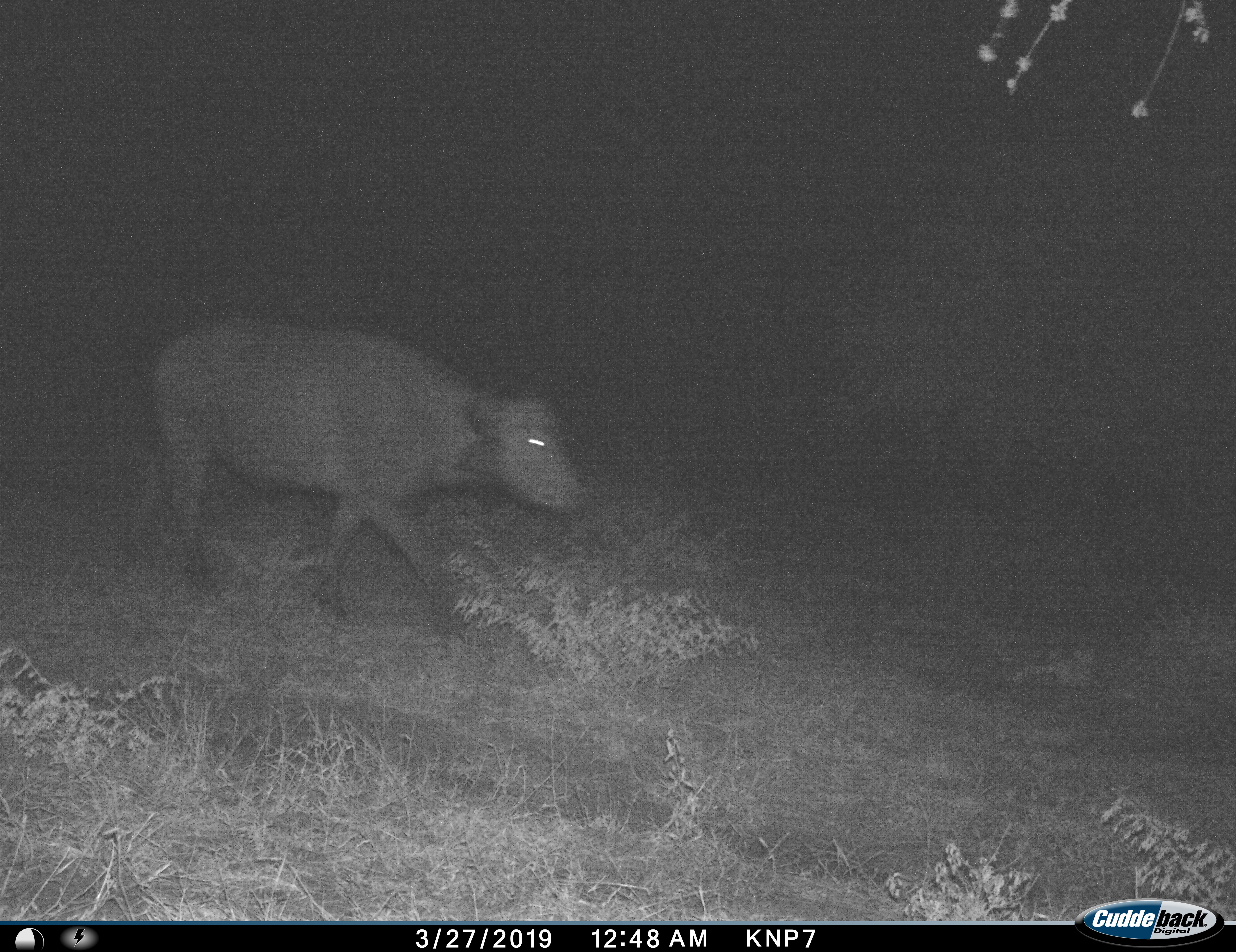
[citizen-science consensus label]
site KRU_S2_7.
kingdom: Animalia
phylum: Chordata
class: Mammalia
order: Artiodactyla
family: Bovidae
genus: Syncerus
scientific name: Syncerus caffer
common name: african buffalo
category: buffalo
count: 1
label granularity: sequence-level